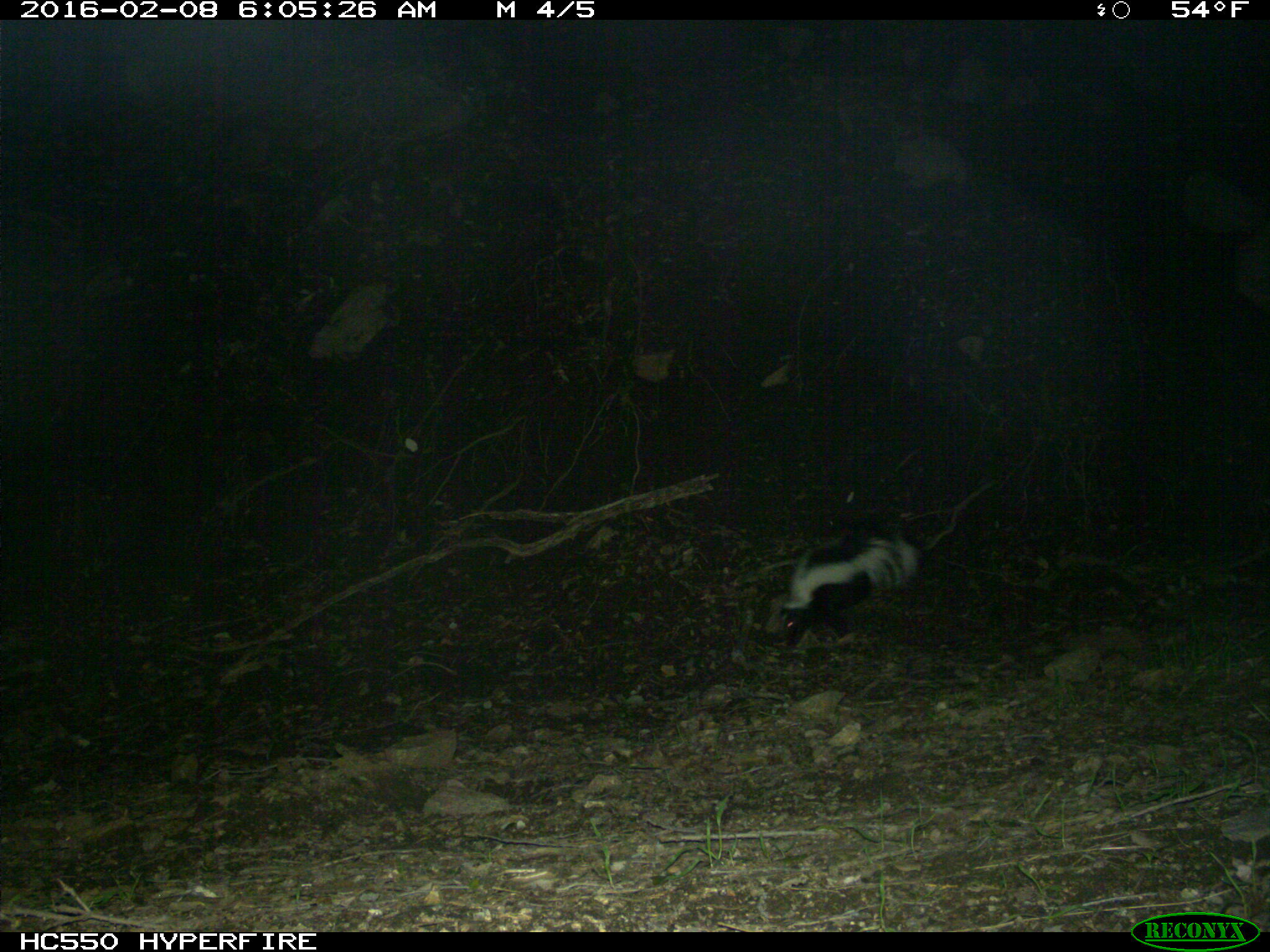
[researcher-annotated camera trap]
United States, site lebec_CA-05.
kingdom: Animalia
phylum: Chordata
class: Mammalia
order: Carnivora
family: Mephitidae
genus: Mephitis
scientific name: Mephitis mephitis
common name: striped skunk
Mephitis mephitis (striped skunk).